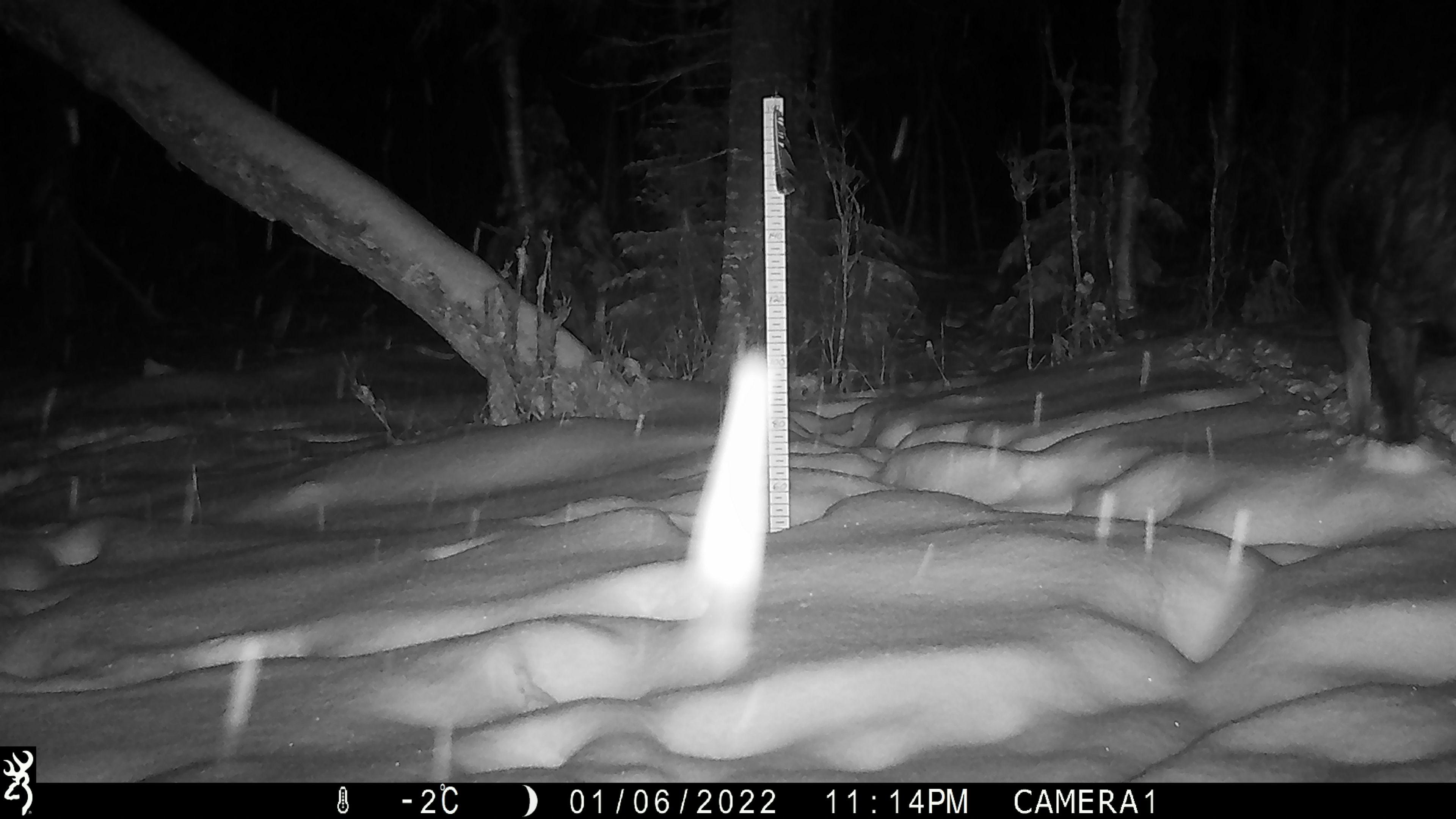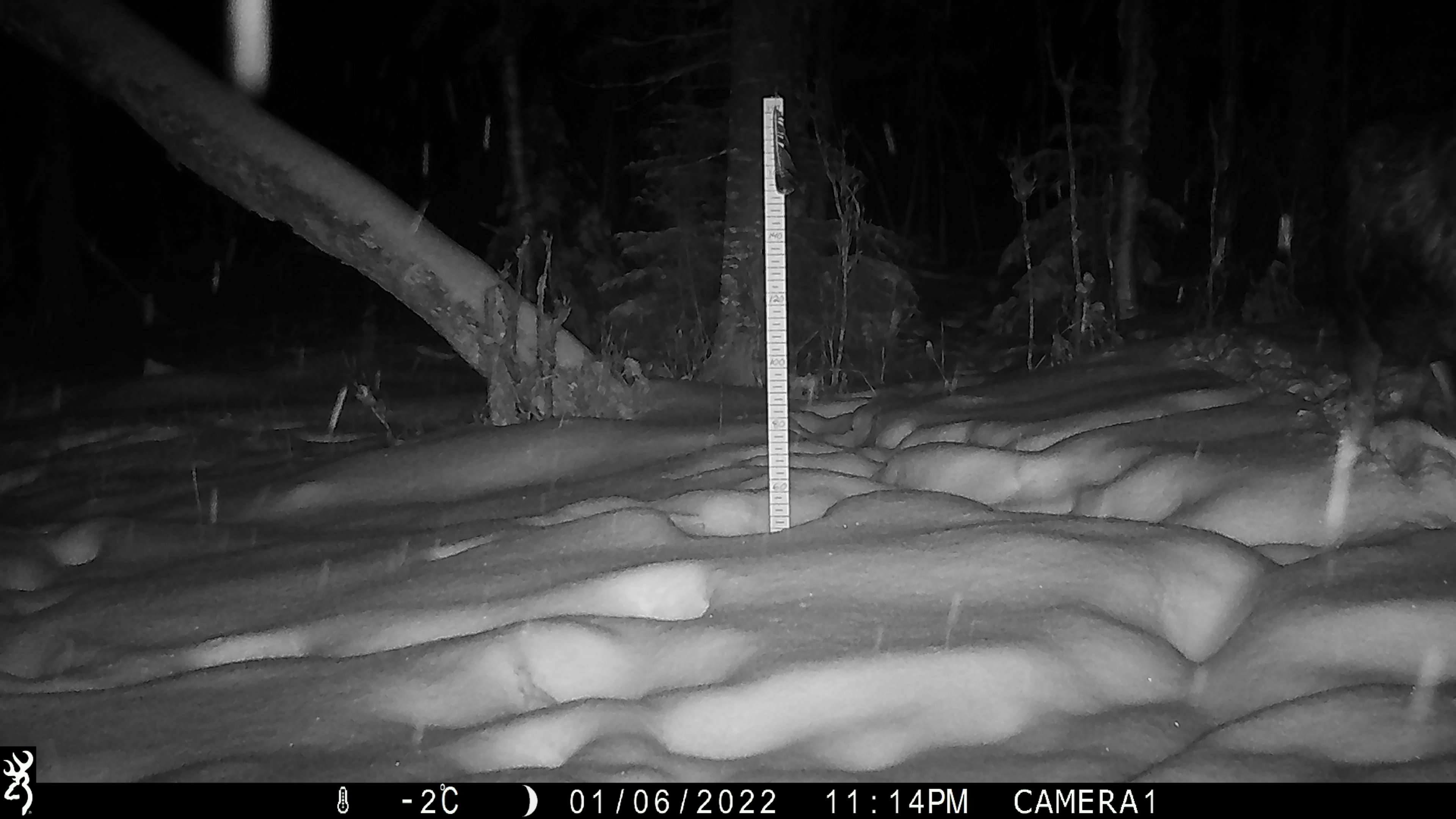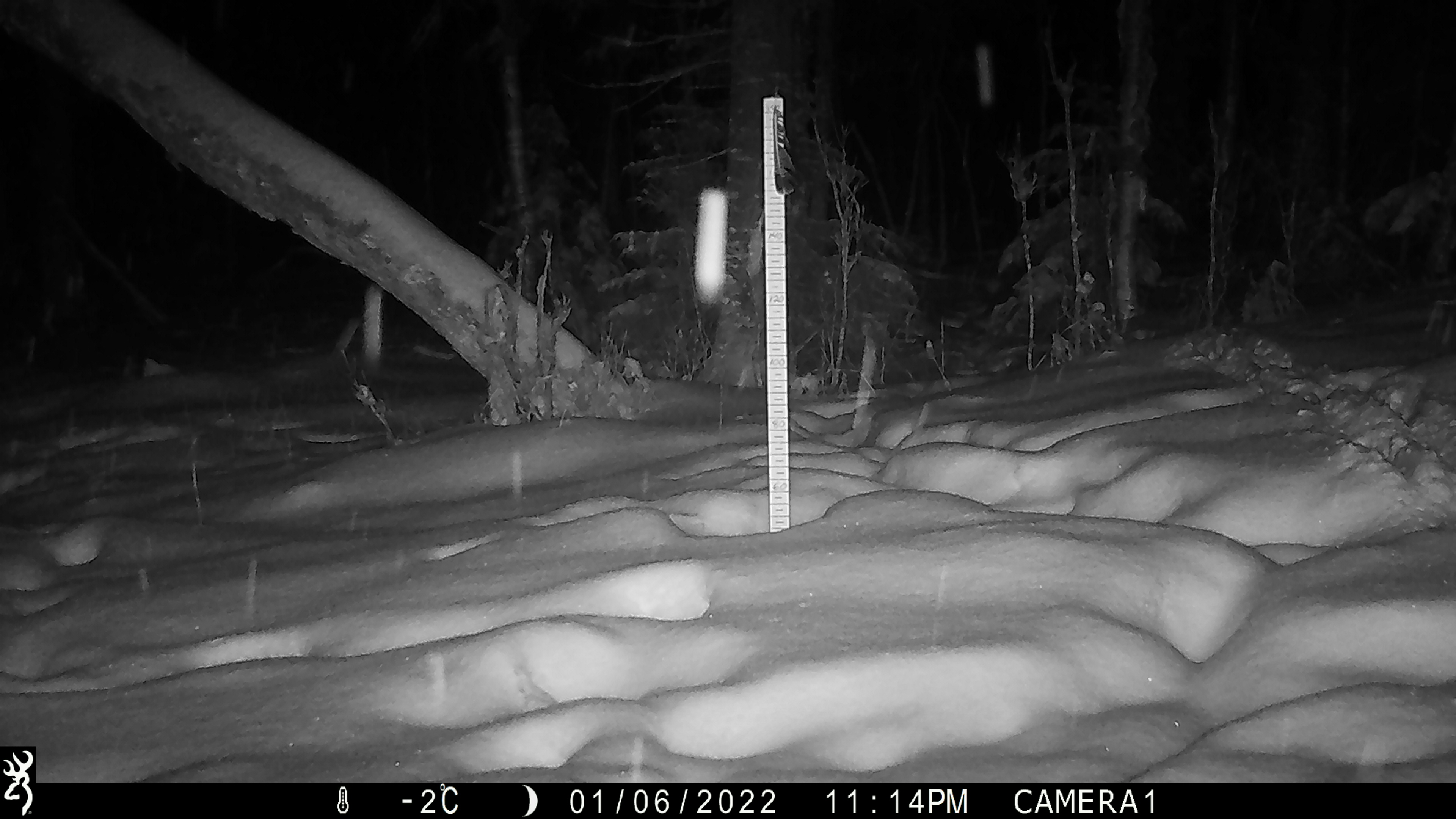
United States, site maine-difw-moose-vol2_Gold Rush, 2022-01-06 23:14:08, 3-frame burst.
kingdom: Animalia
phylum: Chordata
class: Mammalia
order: Artiodactyla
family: Cervidae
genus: Alces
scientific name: Alces alces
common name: moose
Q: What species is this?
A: Moose (Alces alces).